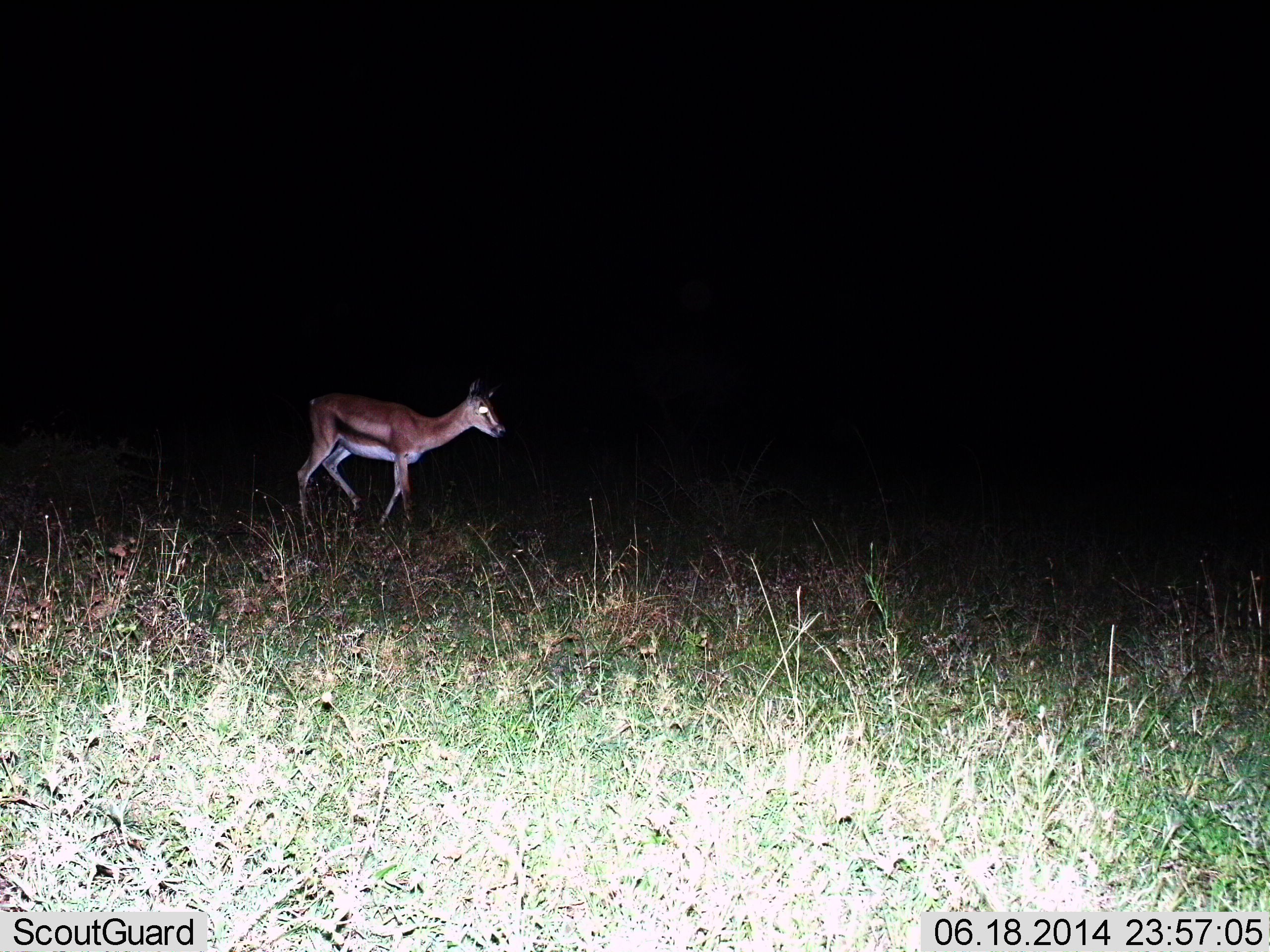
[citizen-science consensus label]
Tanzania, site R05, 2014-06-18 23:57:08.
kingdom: Animalia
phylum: Chordata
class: Mammalia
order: Artiodactyla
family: Bovidae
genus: Eudorcas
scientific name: Eudorcas thomsonii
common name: thomson's gazelle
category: gazellethomsons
Gazellethomsons (thomson's gazelle) (Eudorcas thomsonii), count 1. Behavior (volunteer vote fractions): standing 12%, resting 0%, moving 88%, interacting 0%. Young present (vote fraction): 12%. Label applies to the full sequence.